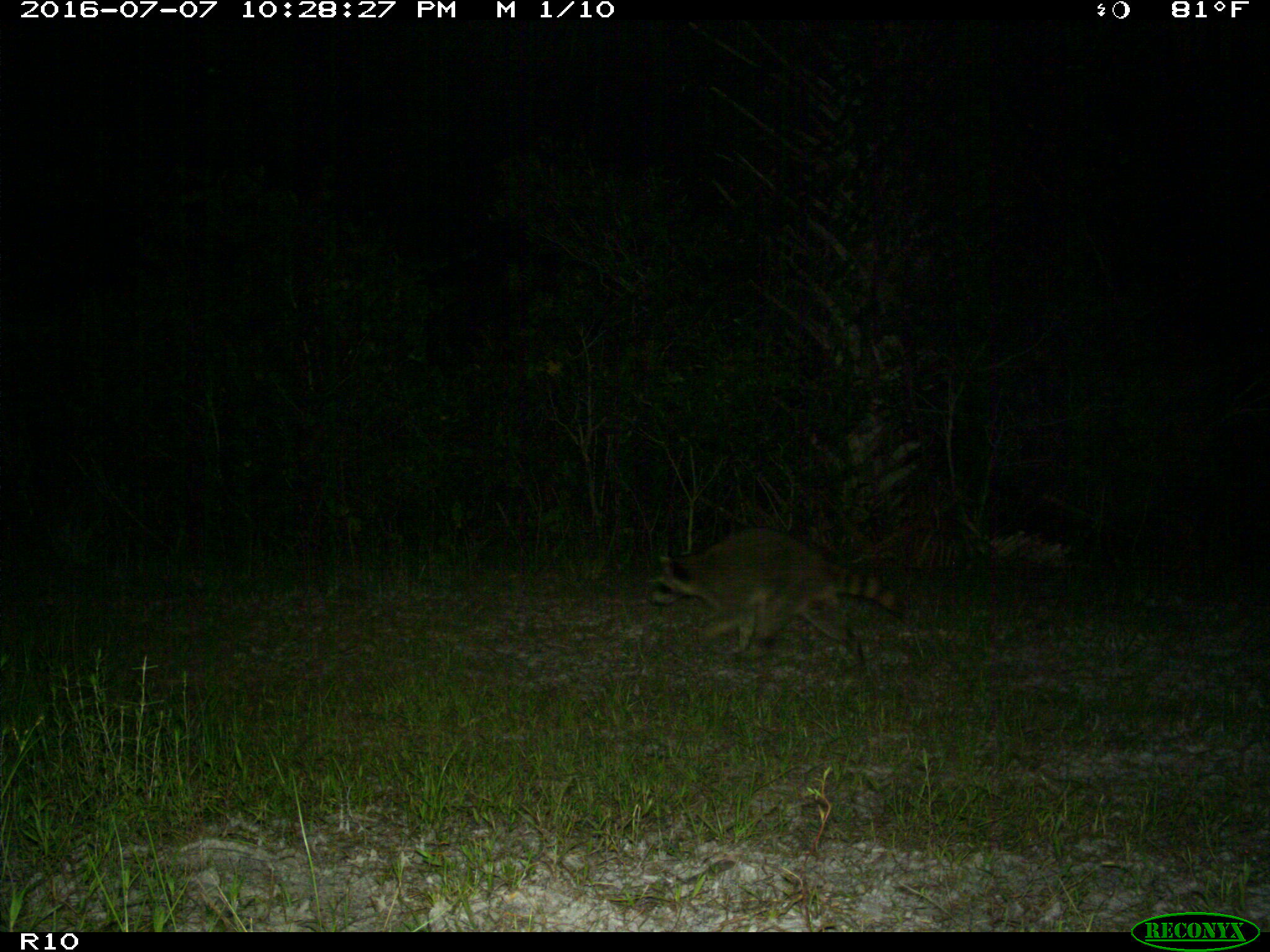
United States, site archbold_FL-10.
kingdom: Animalia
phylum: Chordata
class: Mammalia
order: Carnivora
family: Procyonidae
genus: Procyon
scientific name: Procyon lotor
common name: common raccoon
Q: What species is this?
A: Procyon lotor (common raccoon).